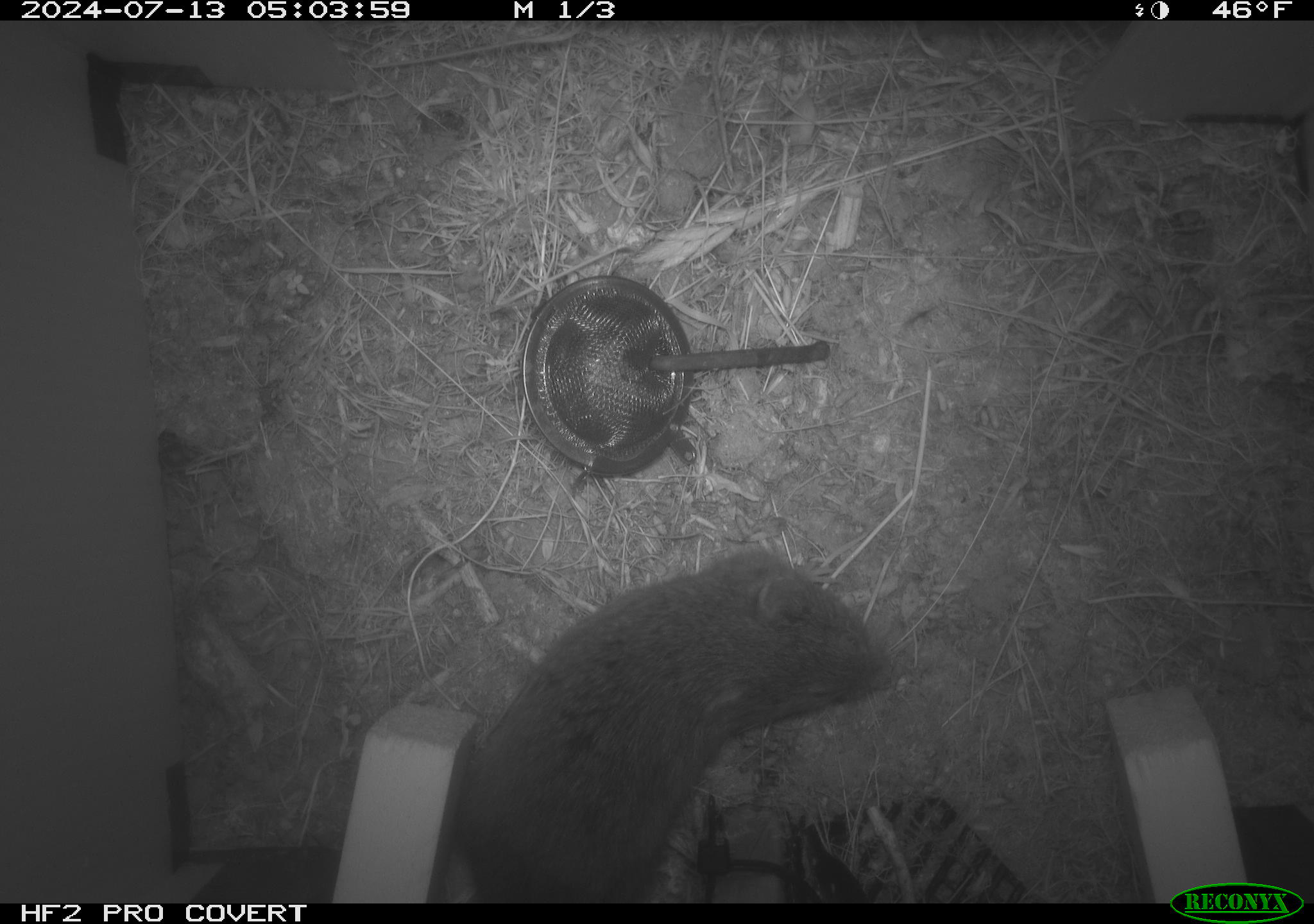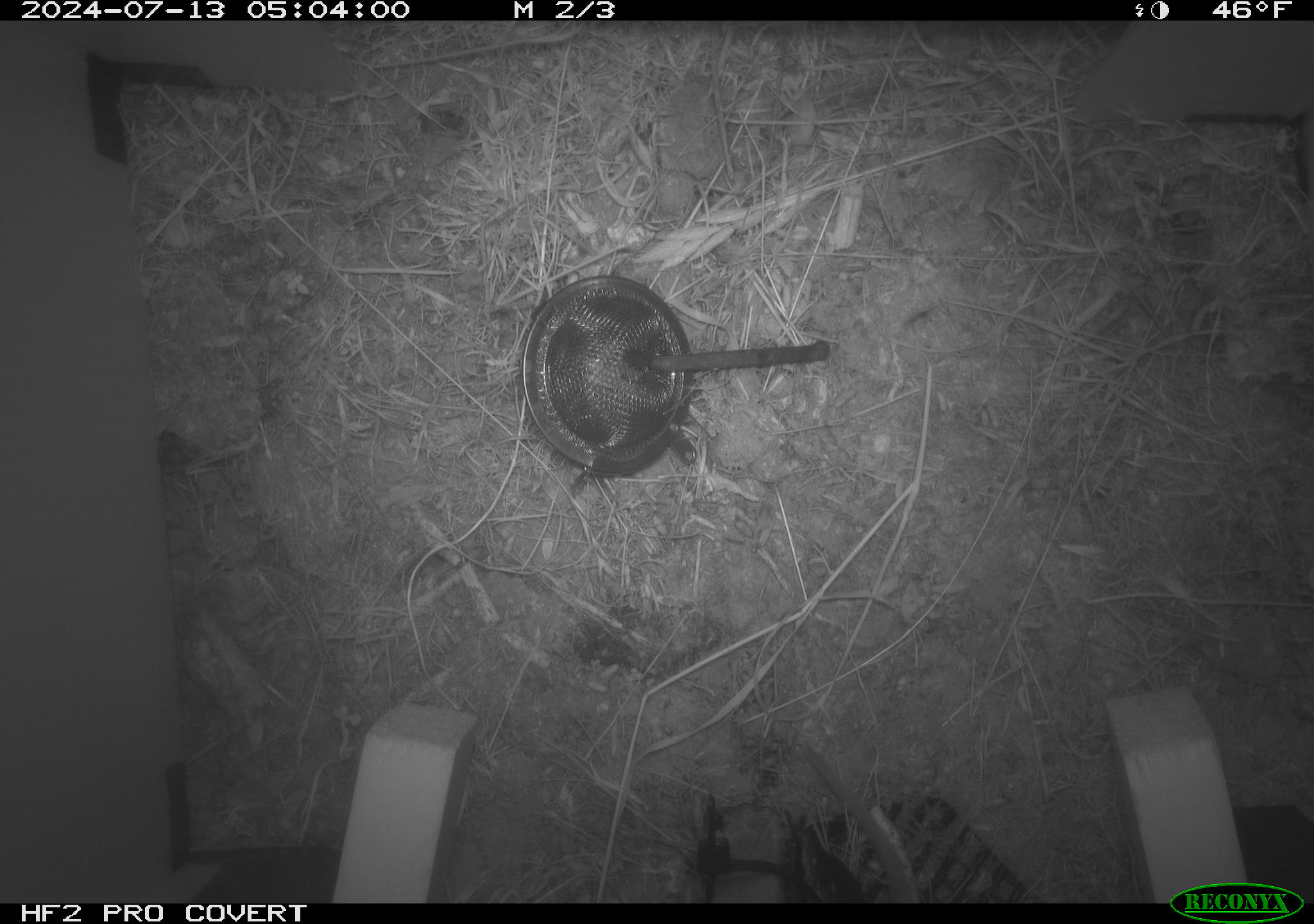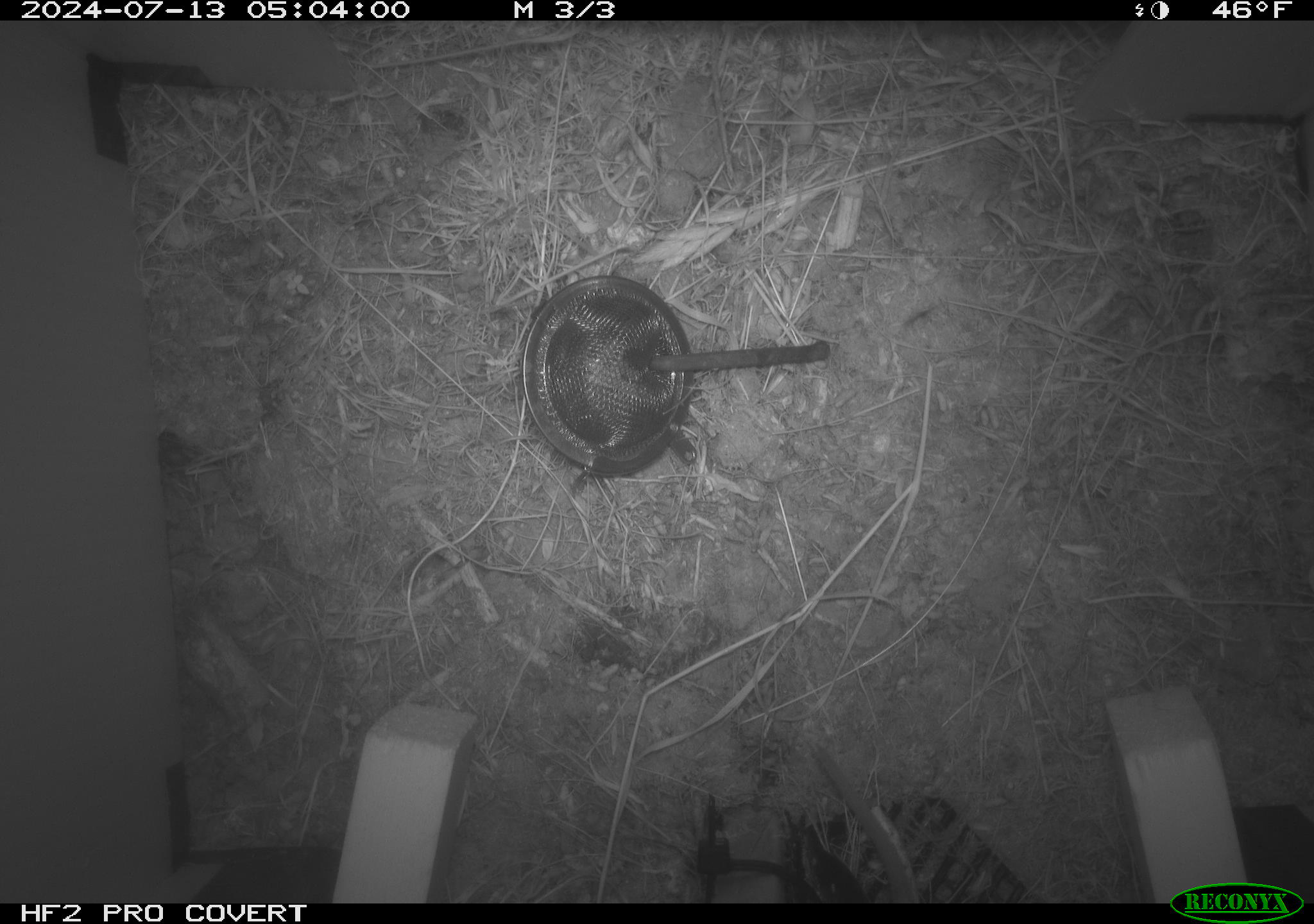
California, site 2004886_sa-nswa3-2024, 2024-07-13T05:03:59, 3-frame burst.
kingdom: Animalia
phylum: Chordata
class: Mammalia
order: Rodentia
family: Cricetidae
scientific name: Arvicolinae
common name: voles, lemmings, and muskrats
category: arvicolinae subfamily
Arvicolinae subfamily (voles, lemmings, and muskrats) (Arvicolinae).